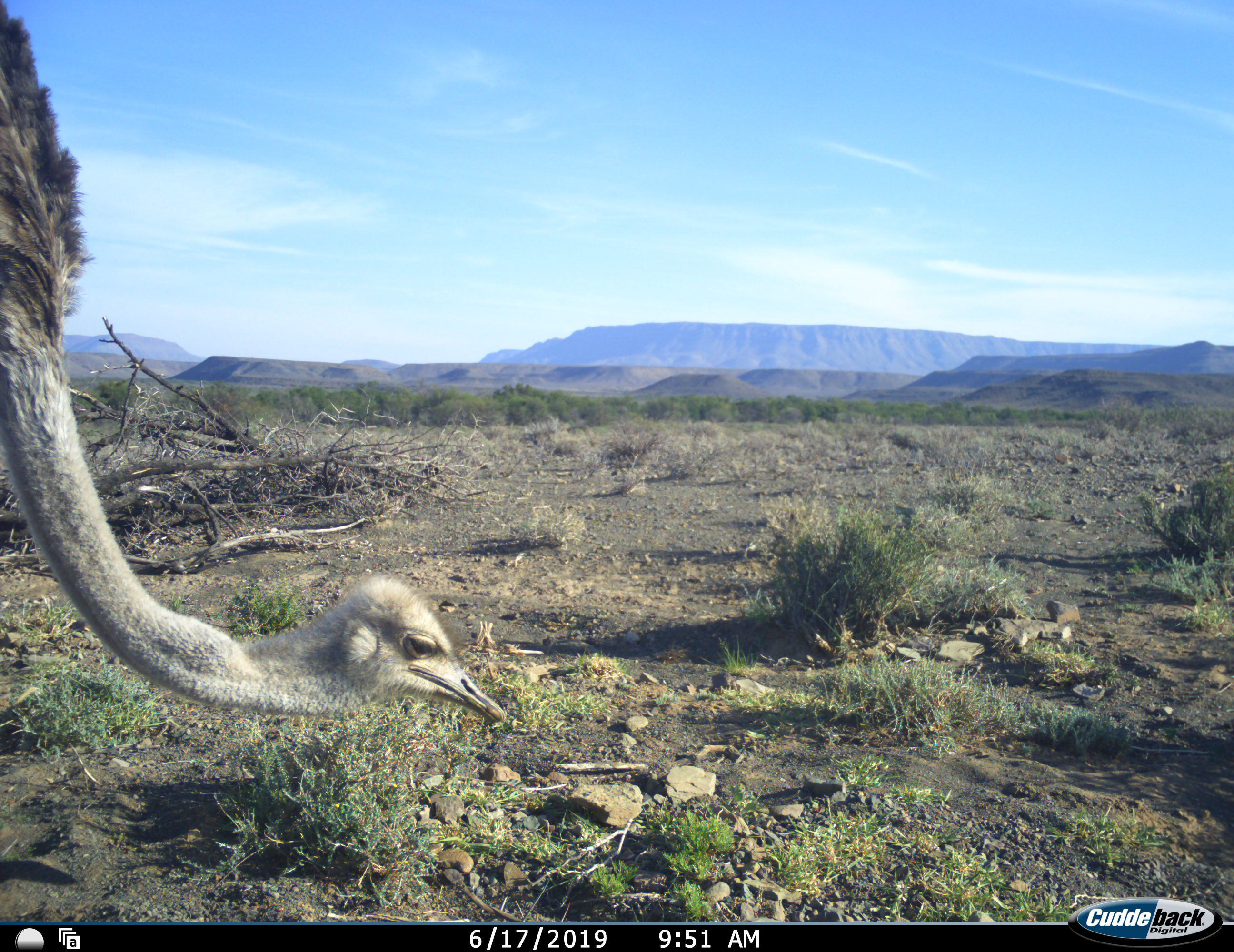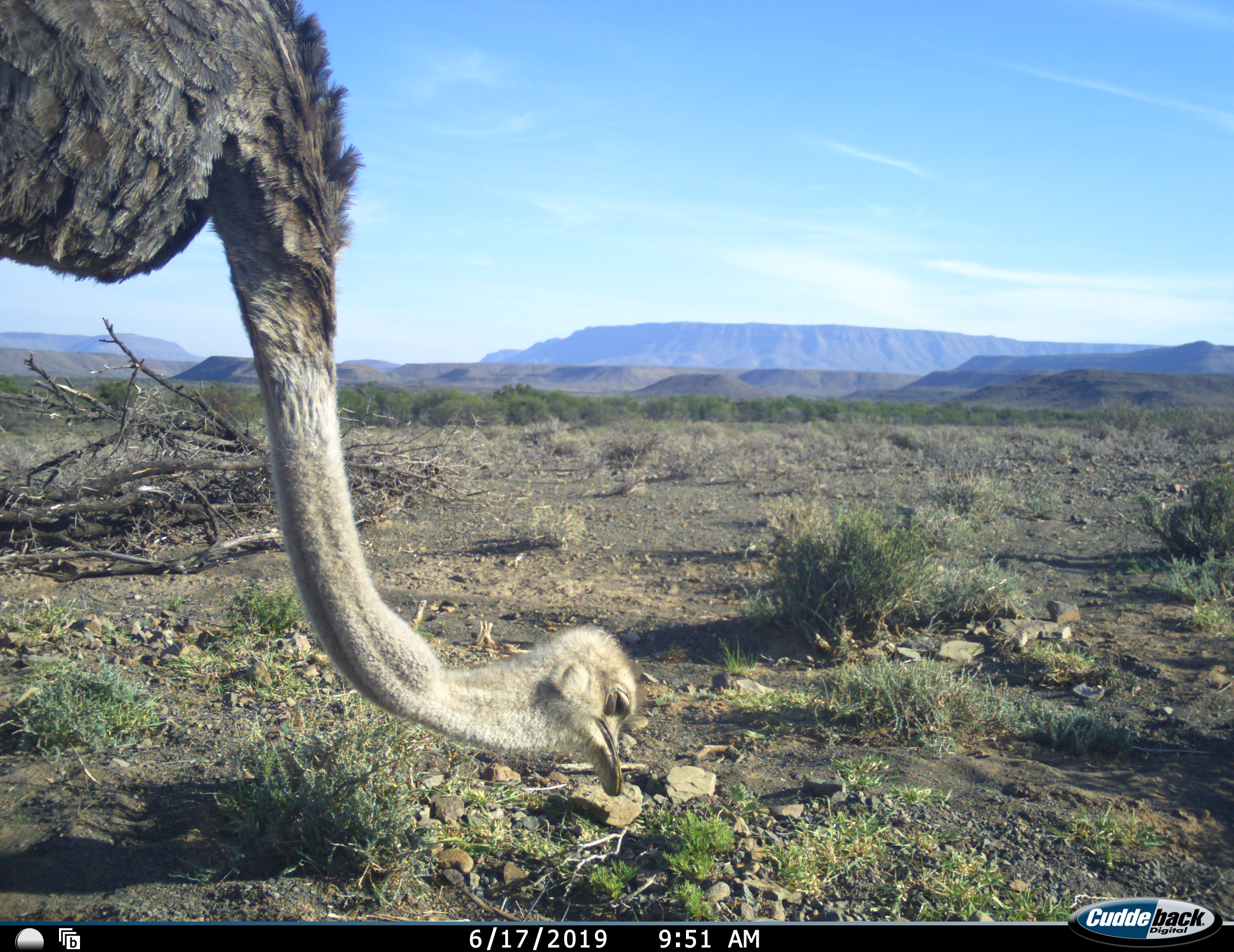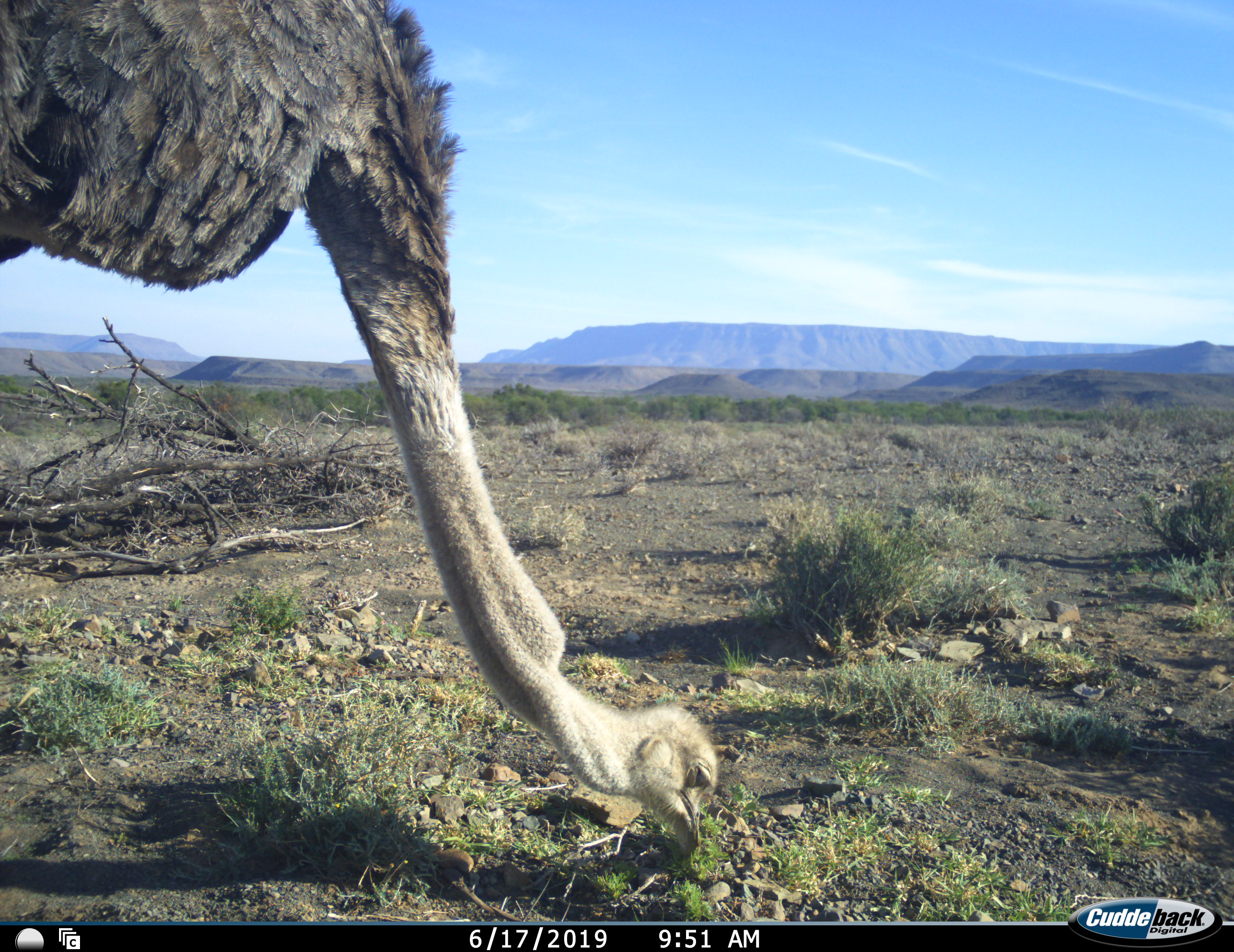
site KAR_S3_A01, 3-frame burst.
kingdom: Animalia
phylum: Chordata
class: Aves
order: Struthioniformes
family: Struthionidae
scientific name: Struthionidae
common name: ostrich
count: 1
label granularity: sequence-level